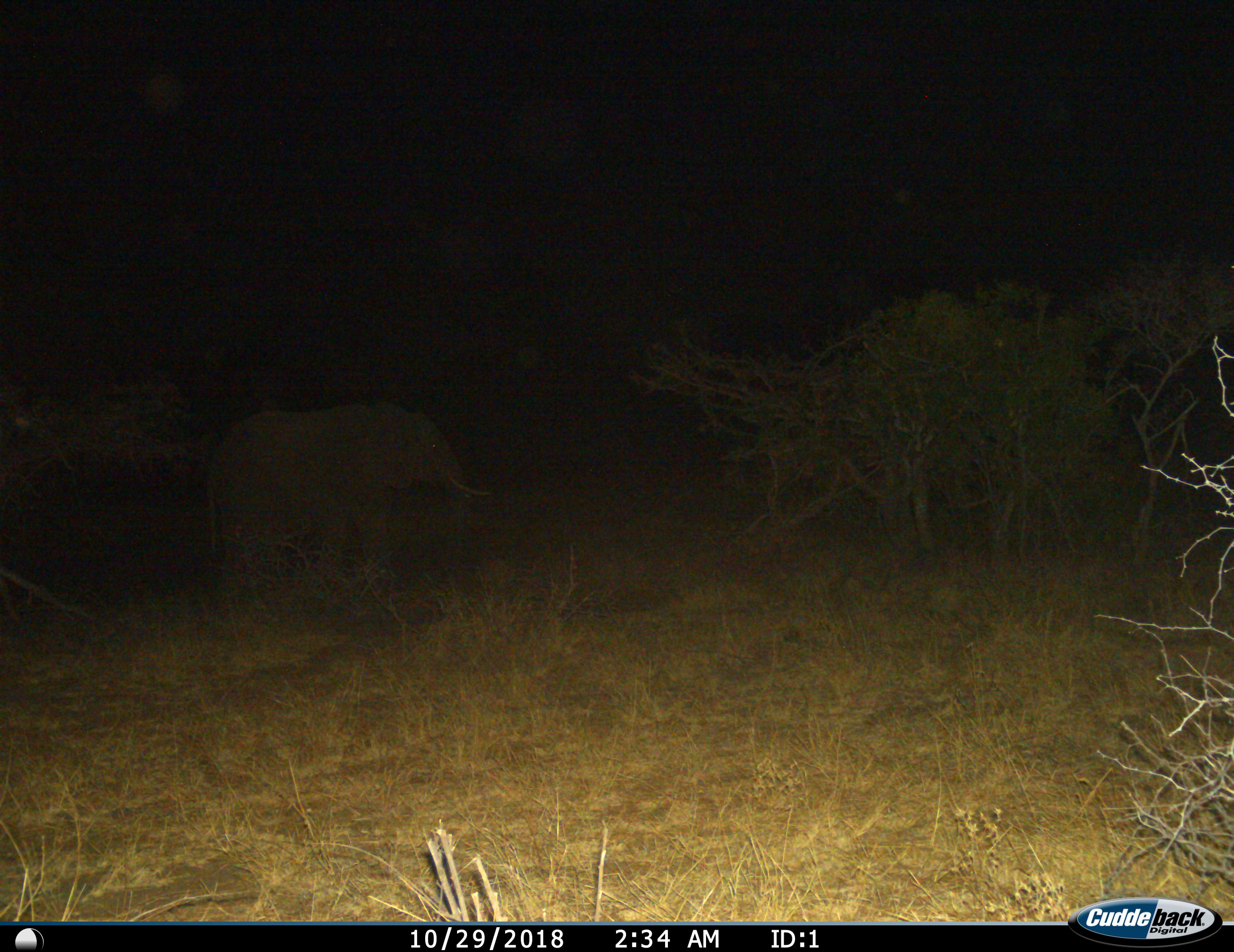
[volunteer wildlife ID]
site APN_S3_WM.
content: unidentified animal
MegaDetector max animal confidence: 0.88